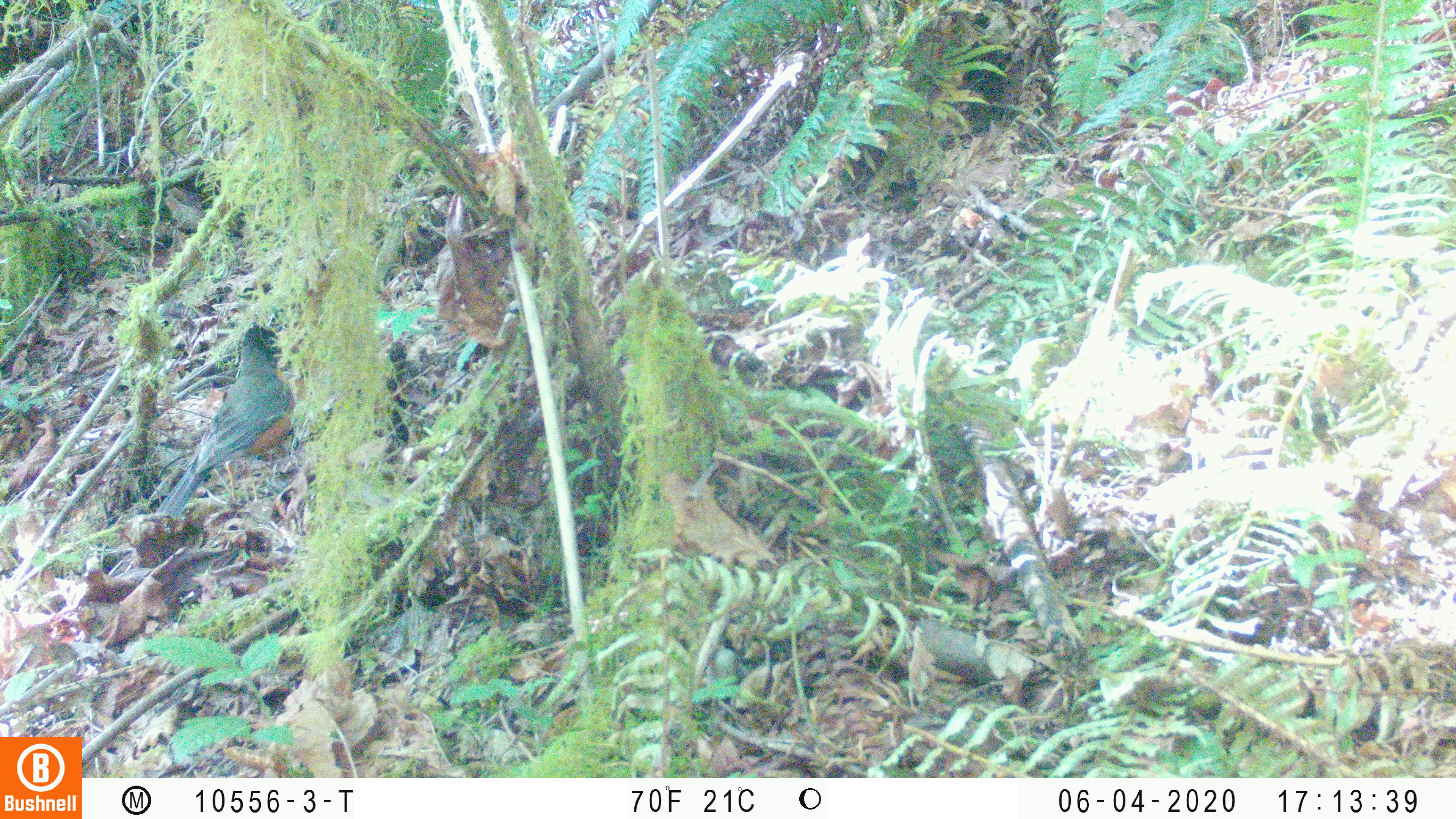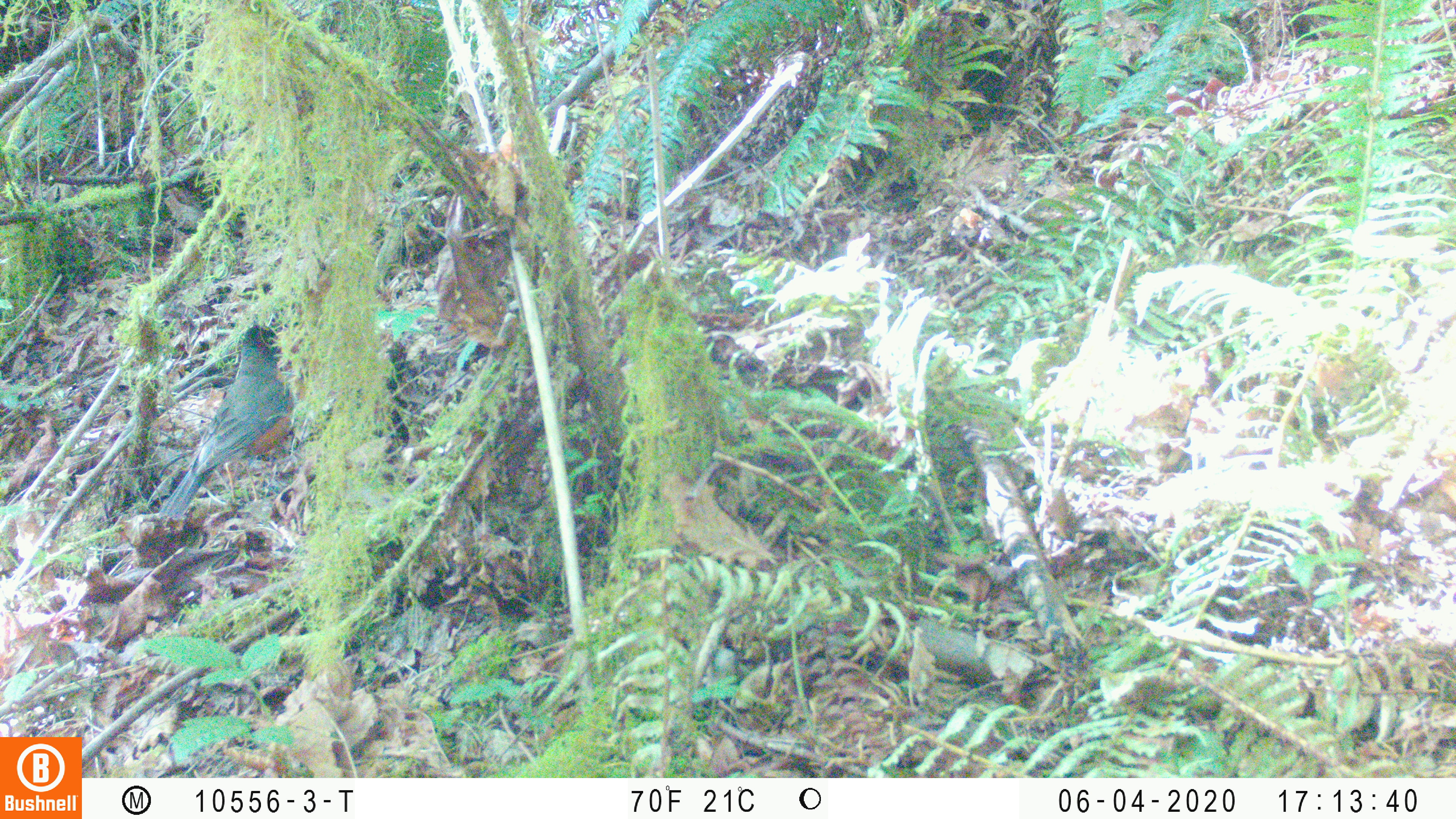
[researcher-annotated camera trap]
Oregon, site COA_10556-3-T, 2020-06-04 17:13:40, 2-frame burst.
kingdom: Animalia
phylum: Chordata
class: Aves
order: Passeriformes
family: Turdidae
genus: Turdus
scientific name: Turdus migratorius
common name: american robin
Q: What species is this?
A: American robin (Turdus migratorius).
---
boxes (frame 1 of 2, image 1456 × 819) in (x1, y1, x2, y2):
american robin: (141, 318, 307, 531)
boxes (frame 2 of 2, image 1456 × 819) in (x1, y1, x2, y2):
american robin: (135, 320, 308, 534)